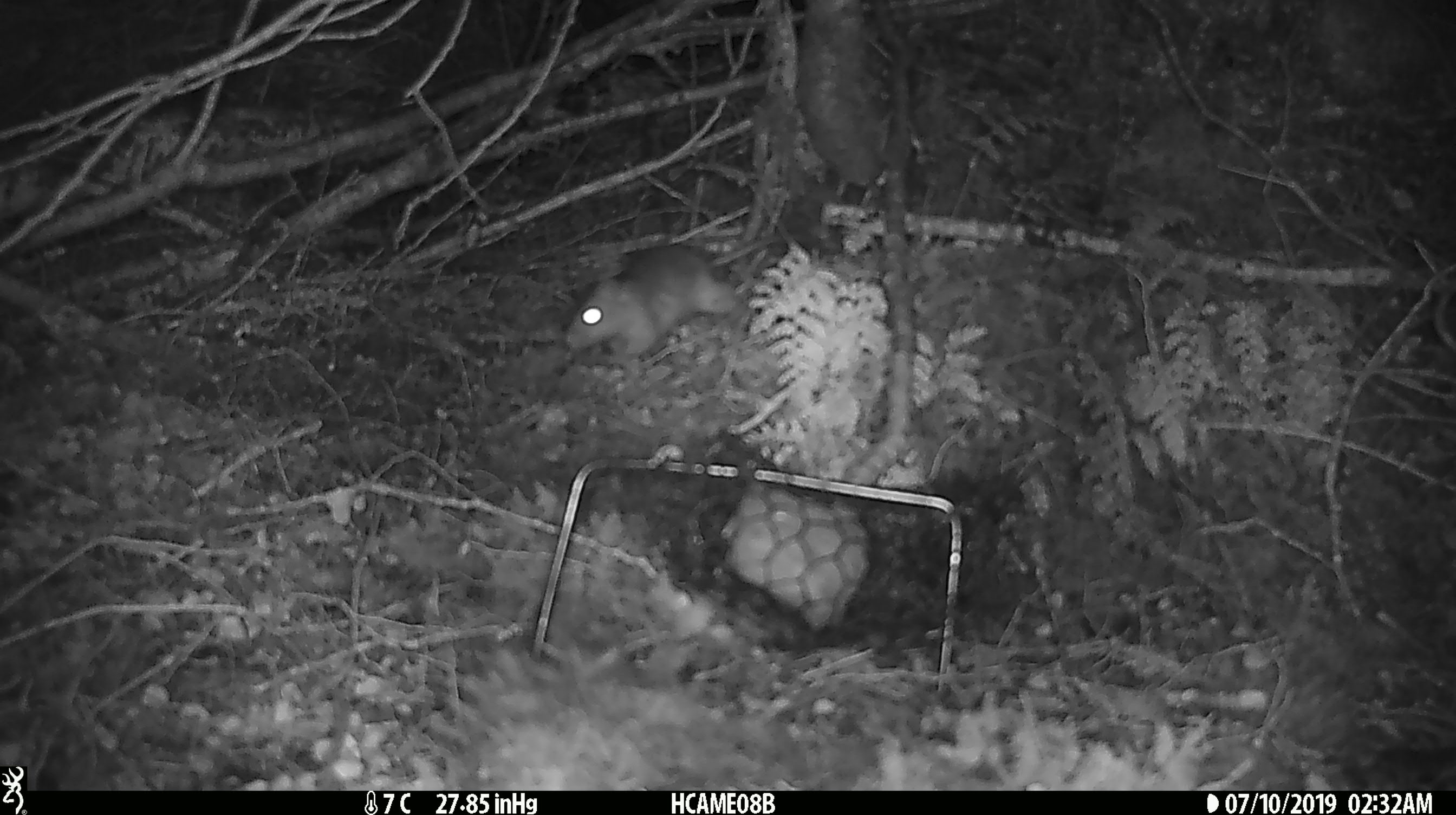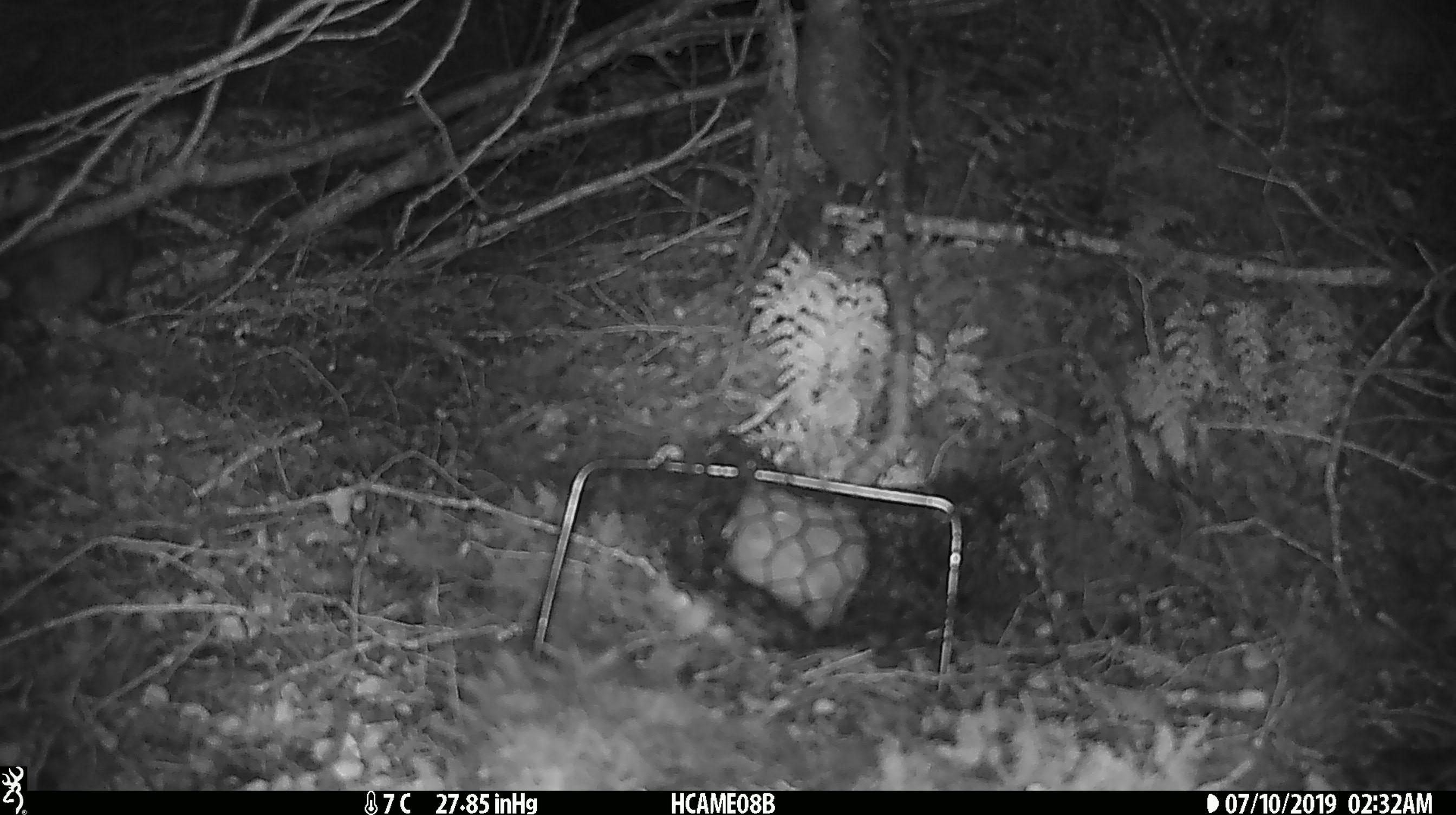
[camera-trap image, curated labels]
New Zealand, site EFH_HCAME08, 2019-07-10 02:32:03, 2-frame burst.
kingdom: Animalia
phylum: Chordata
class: Mammalia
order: Rodentia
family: Muridae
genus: Rattus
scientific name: Rattus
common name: rat